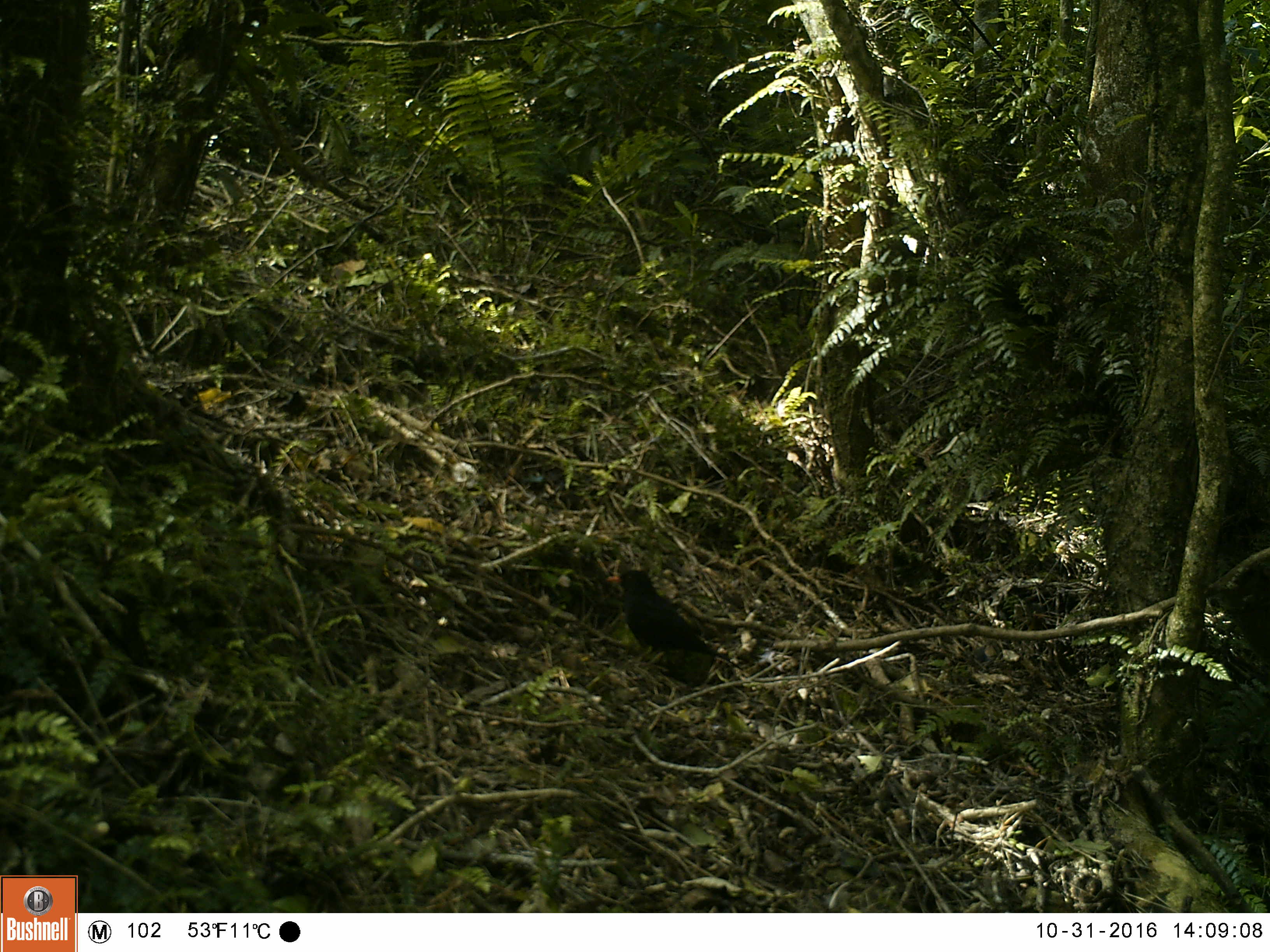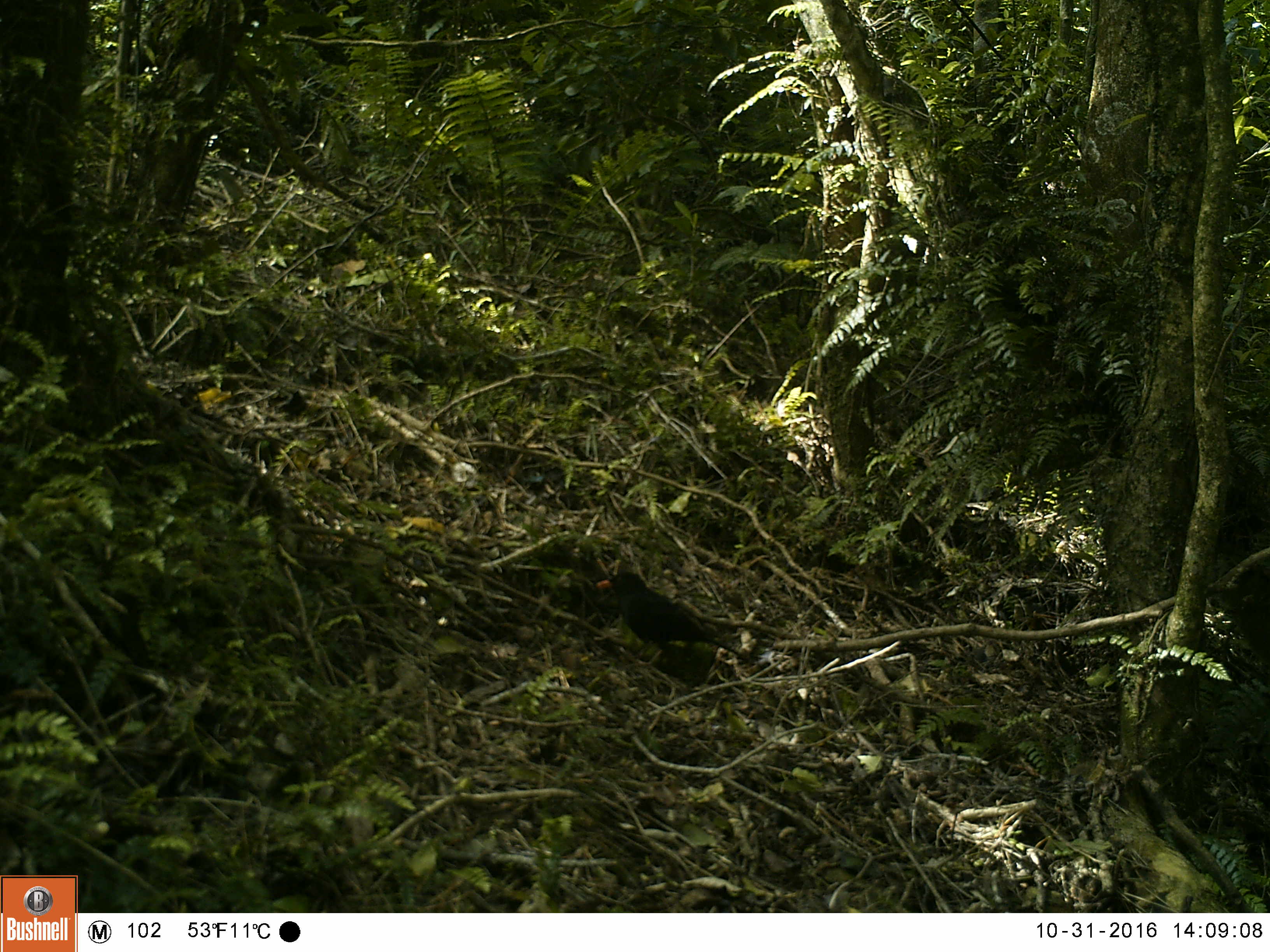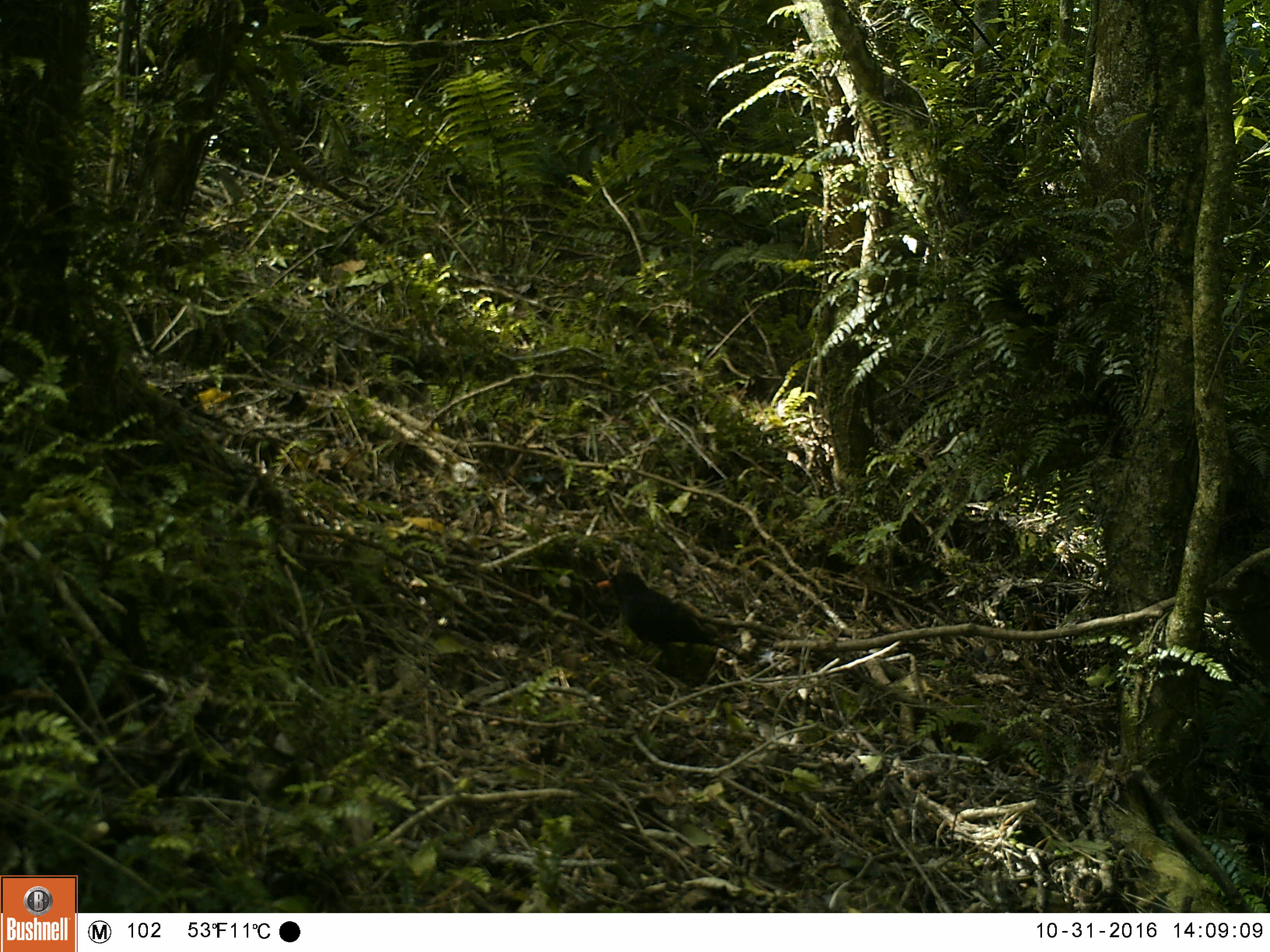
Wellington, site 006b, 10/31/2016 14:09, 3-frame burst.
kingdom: Animalia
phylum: Chordata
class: Aves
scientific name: Aves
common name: bird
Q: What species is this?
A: Bird (Aves).